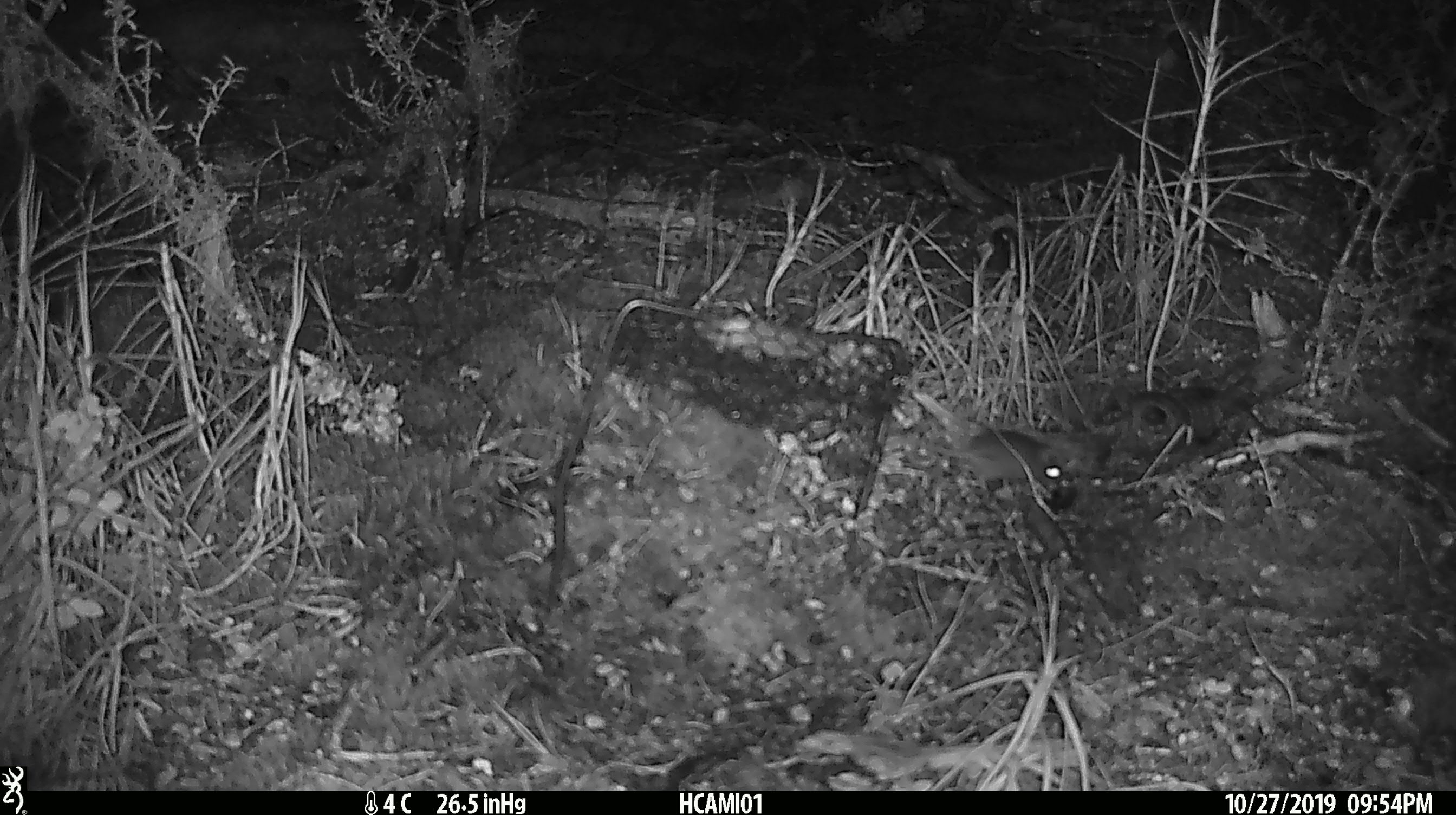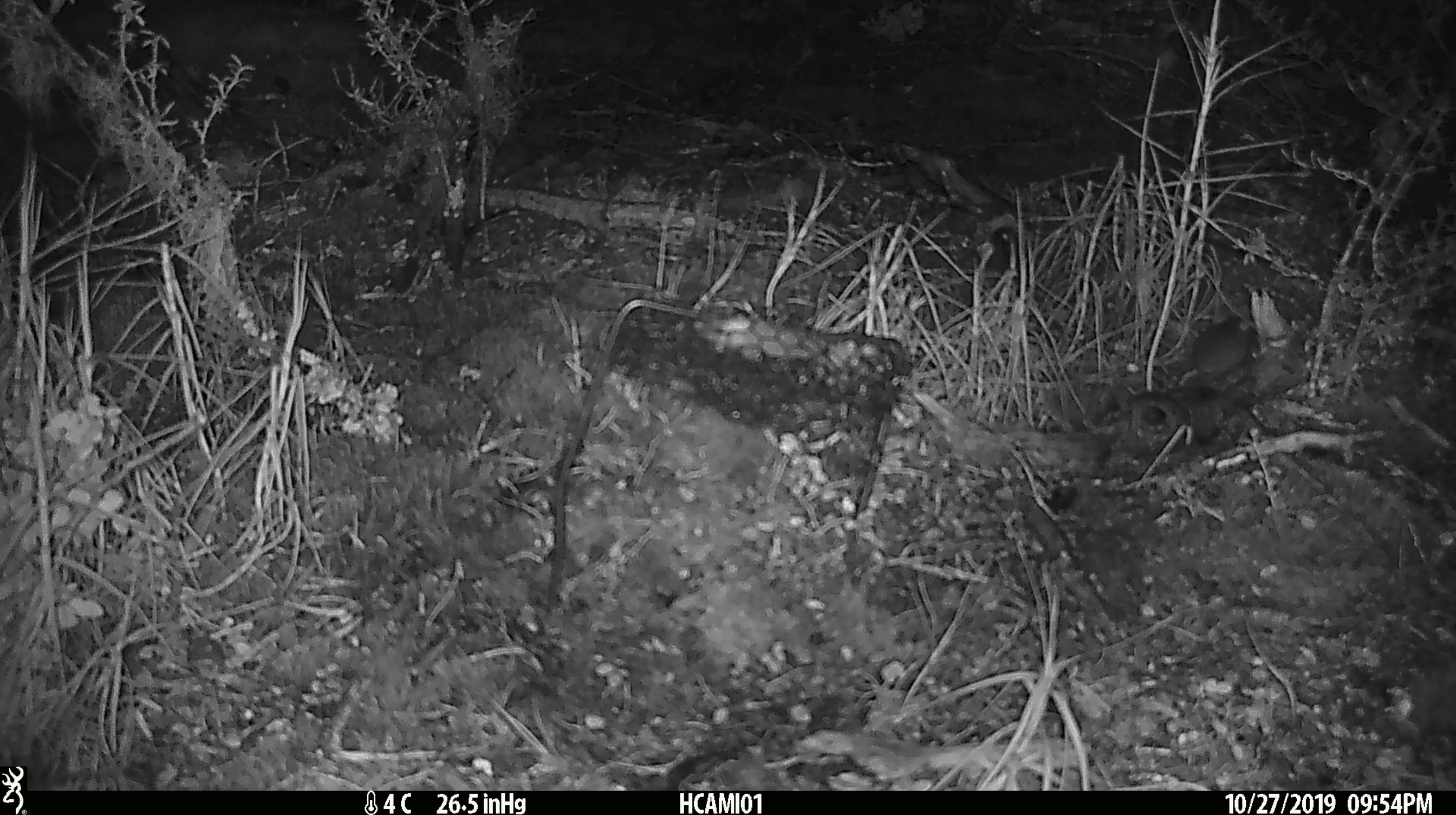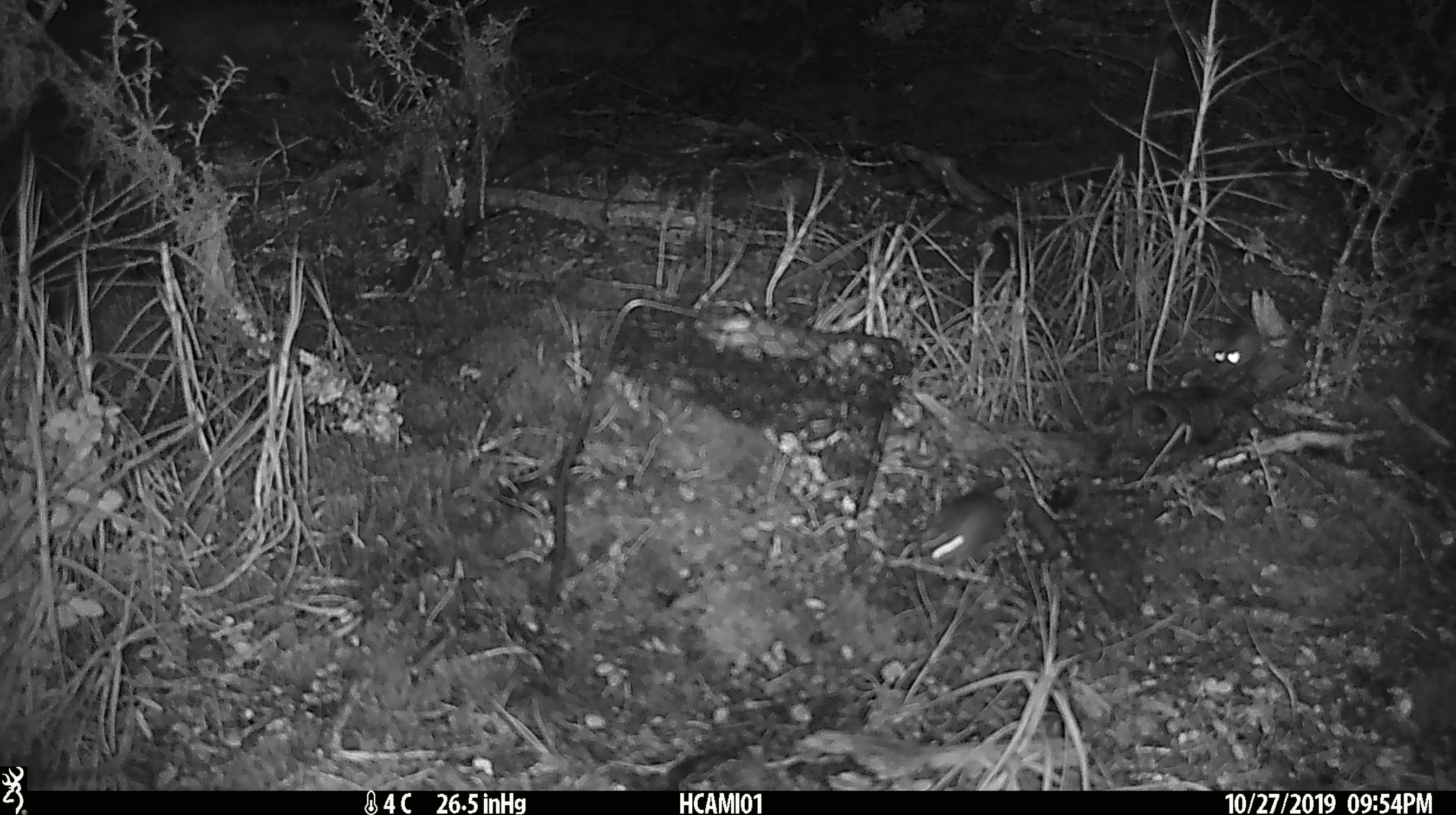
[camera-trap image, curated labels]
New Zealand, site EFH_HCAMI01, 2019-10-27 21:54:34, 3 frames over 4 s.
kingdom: Animalia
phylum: Chordata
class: Mammalia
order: Rodentia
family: Muridae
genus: Mus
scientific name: Mus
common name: mouse